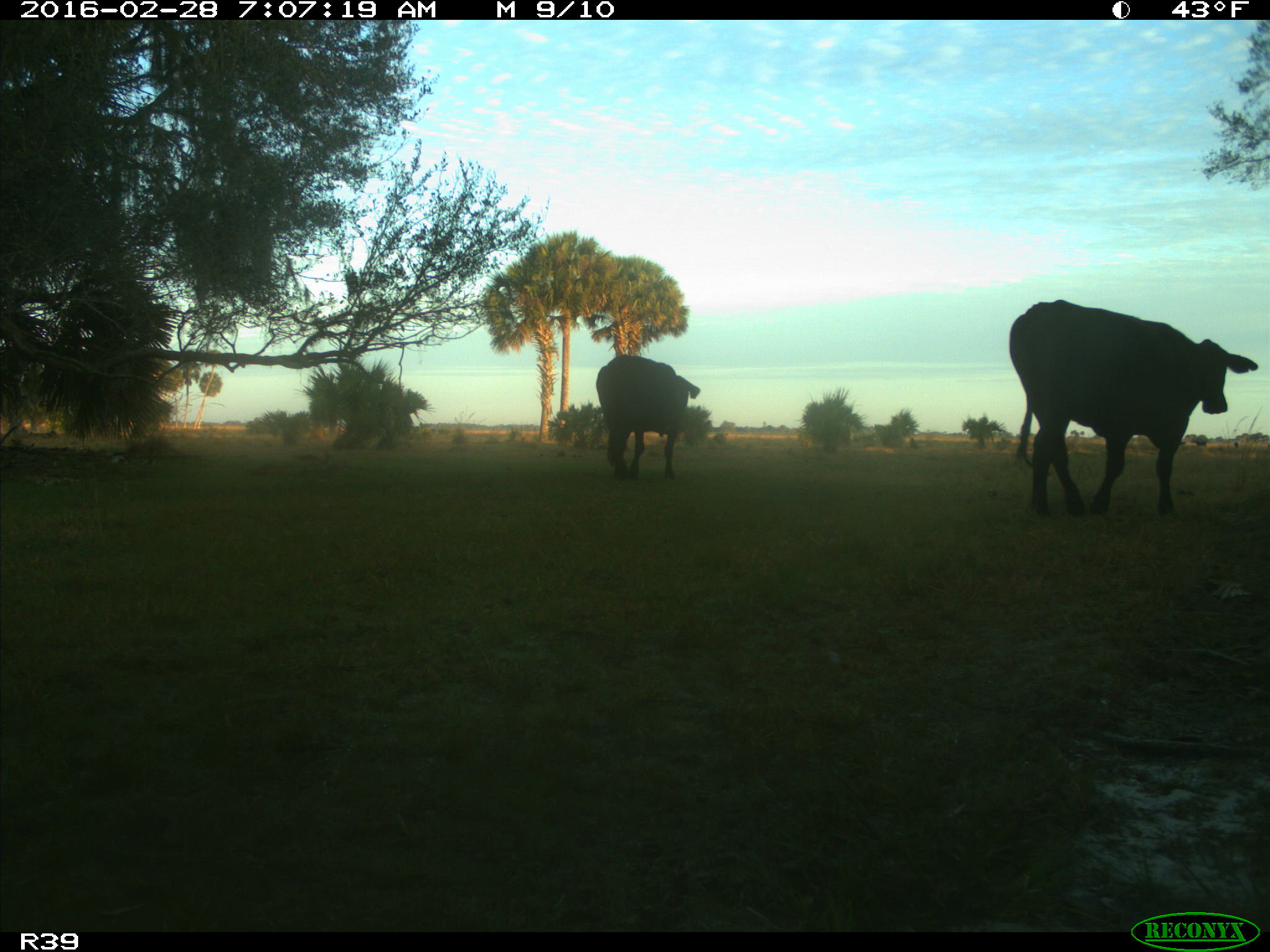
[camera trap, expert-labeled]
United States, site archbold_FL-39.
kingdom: Animalia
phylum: Chordata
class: Mammalia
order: Artiodactyla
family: Bovidae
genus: Bos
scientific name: Bos taurus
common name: domestic cow